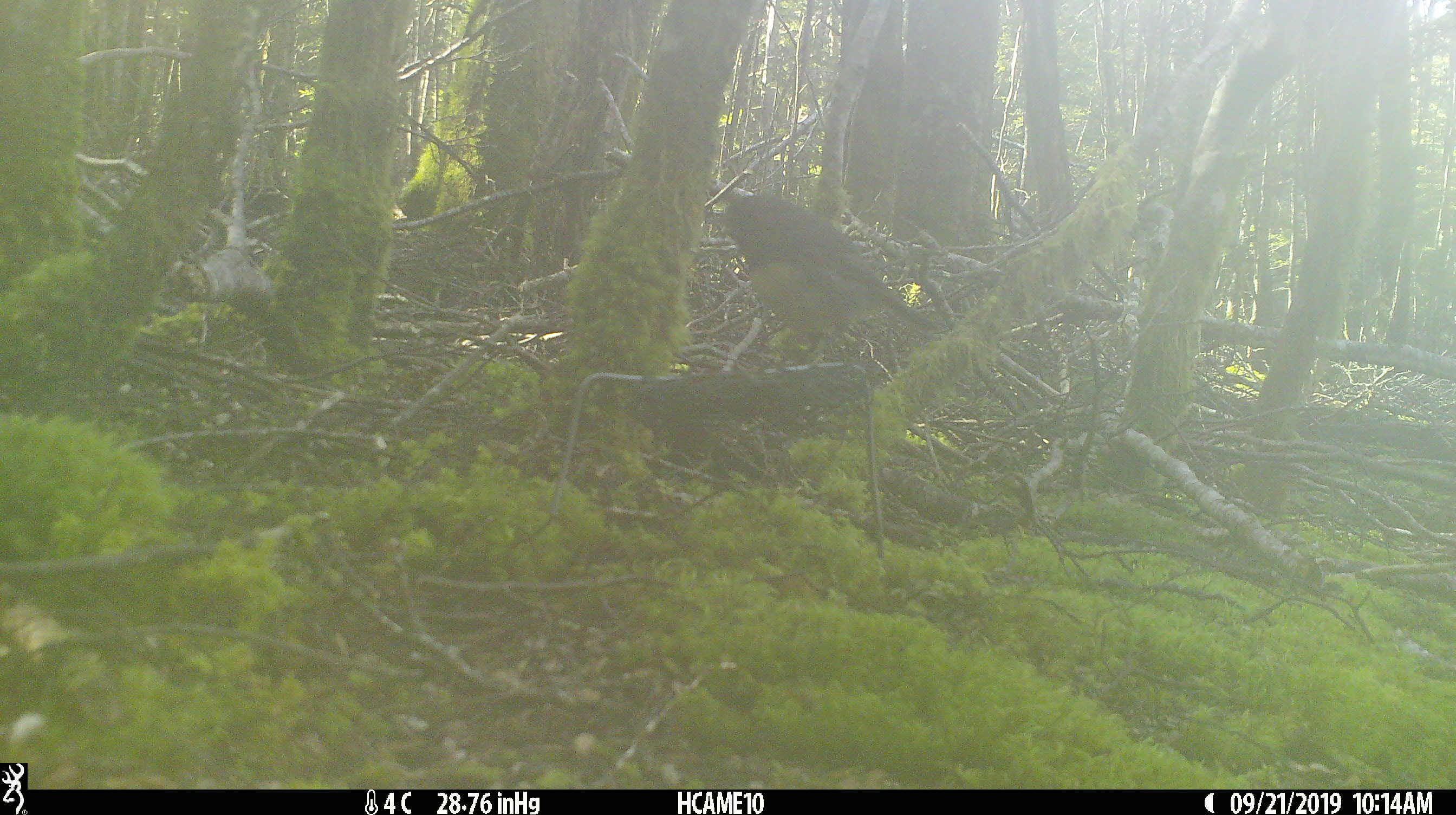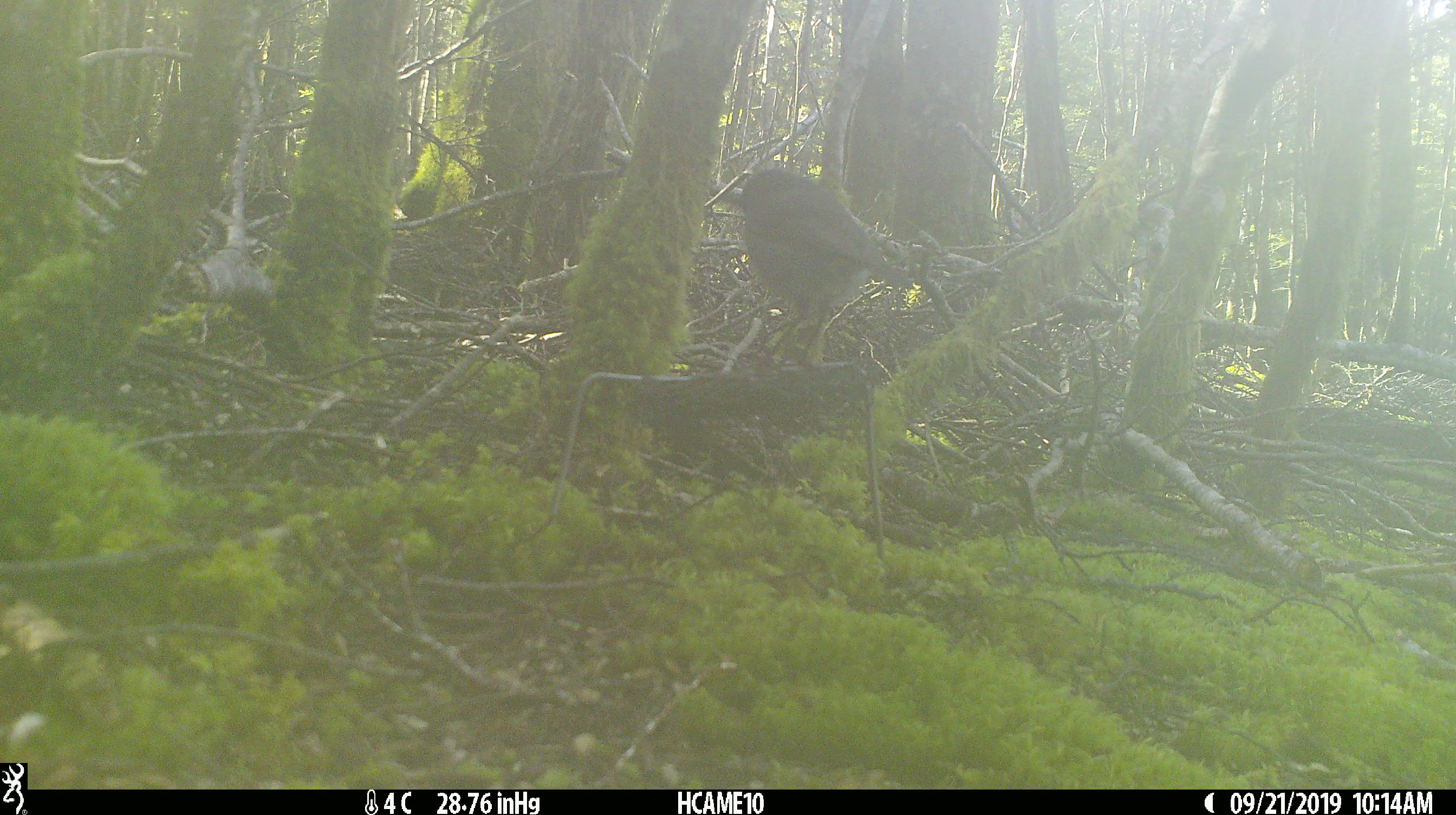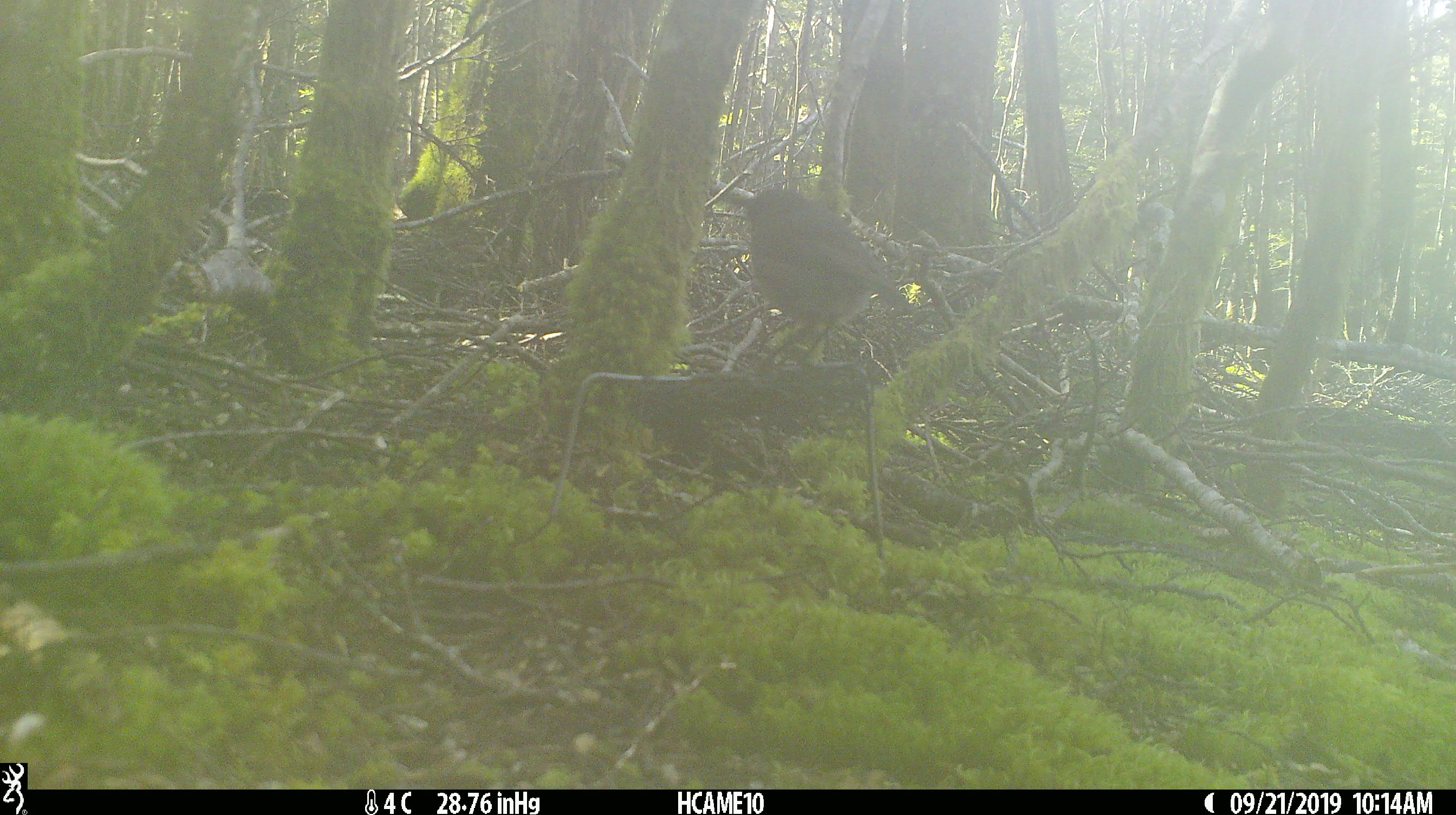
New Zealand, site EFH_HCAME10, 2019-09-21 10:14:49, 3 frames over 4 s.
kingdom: Animalia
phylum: Chordata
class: Aves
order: Passeriformes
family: Petroicidae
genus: Petroica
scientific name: Petroica australis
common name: new zealand robin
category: robin